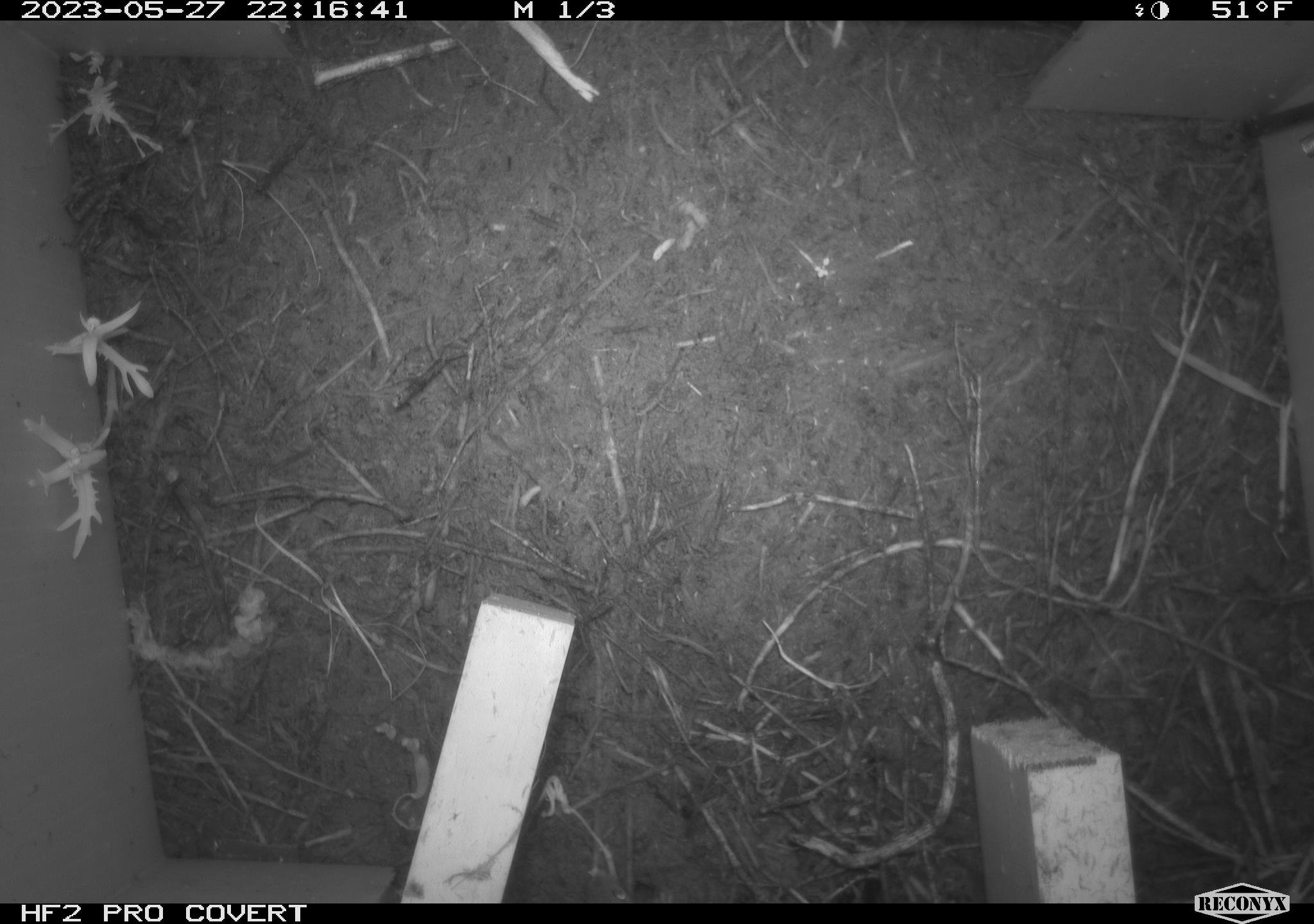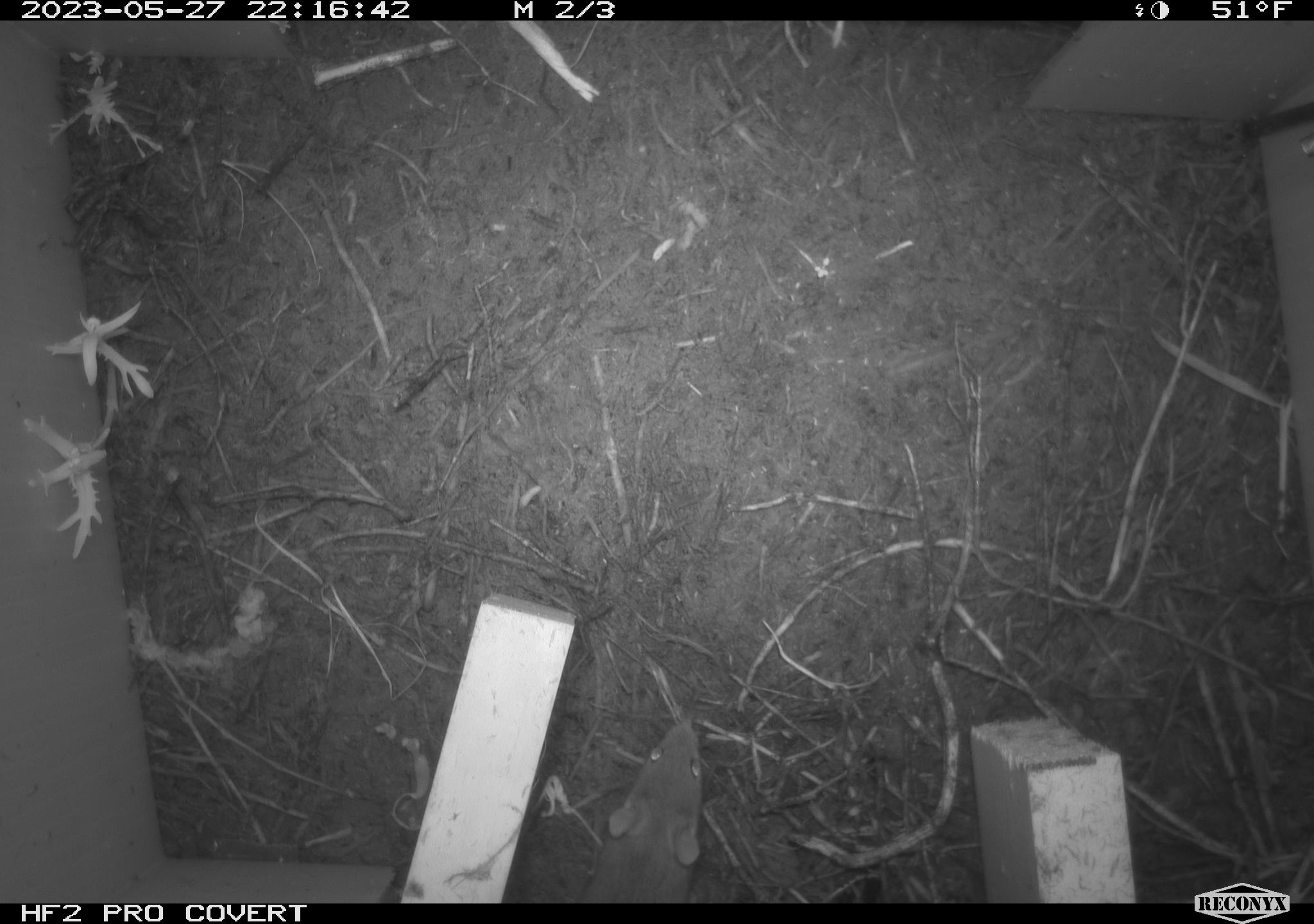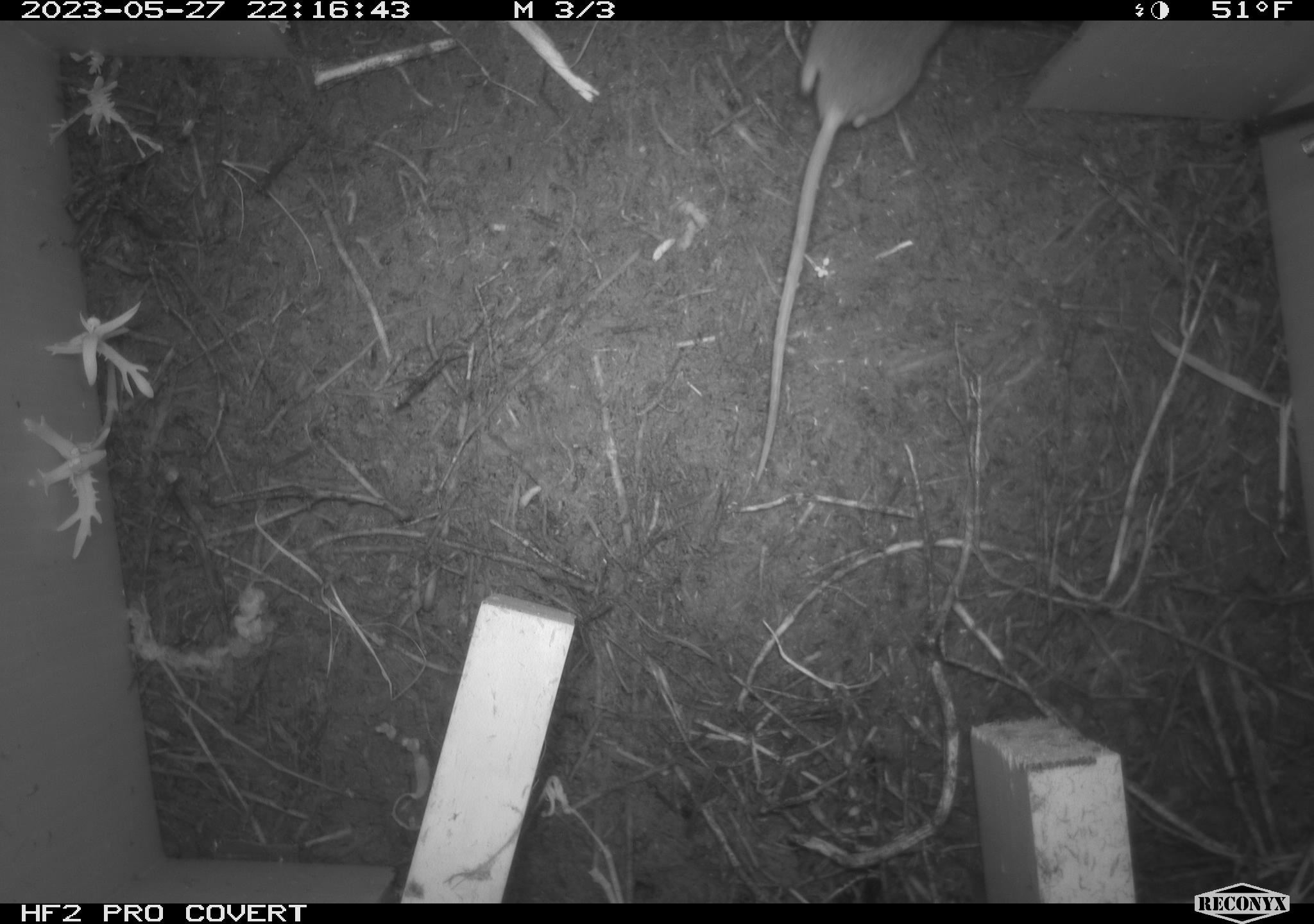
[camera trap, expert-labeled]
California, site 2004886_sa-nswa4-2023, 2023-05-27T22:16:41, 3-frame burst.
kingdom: Animalia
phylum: Chordata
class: Mammalia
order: Rodentia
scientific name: Rodentia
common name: mouse species